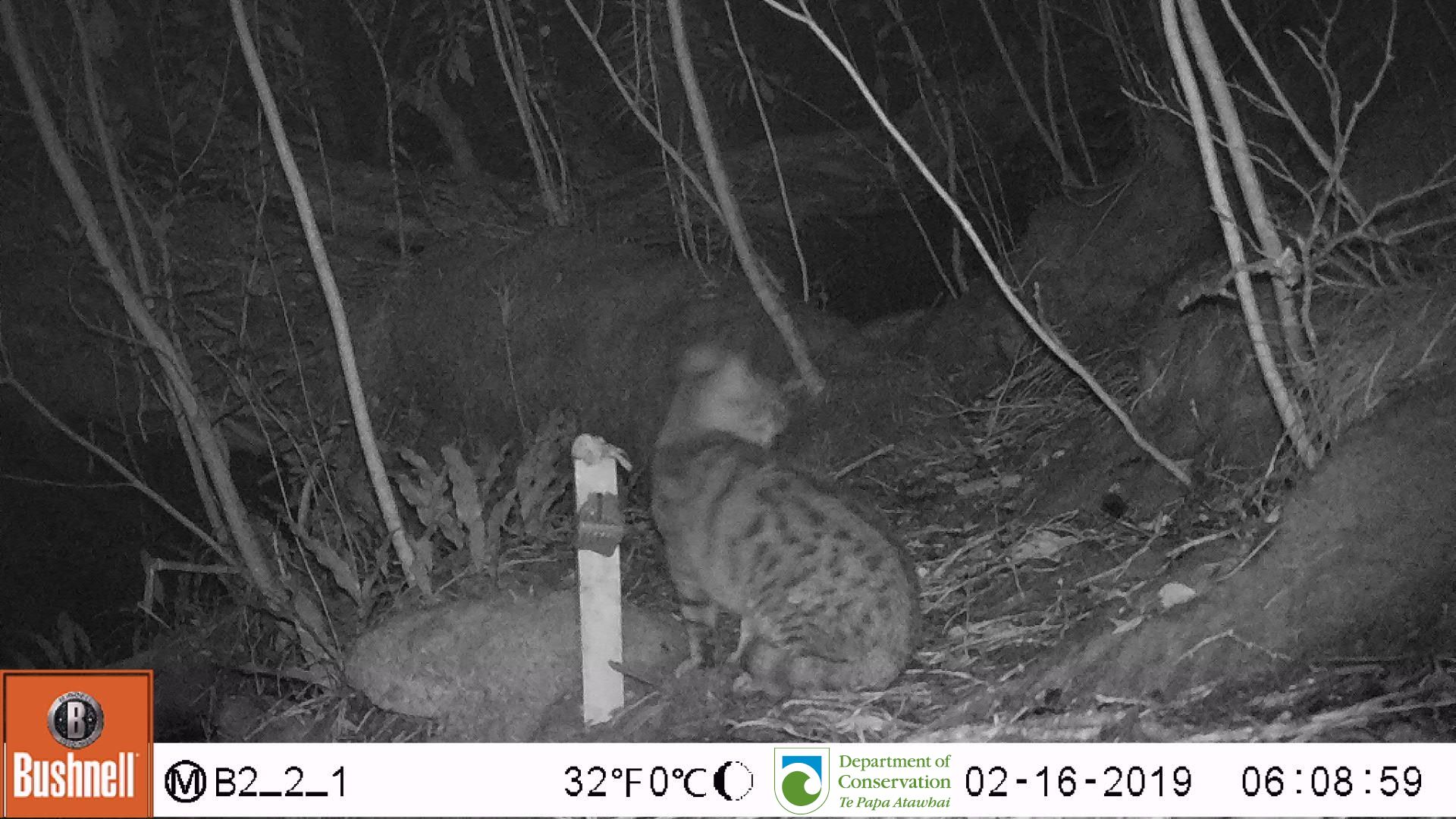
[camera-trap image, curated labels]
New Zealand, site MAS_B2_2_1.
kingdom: Animalia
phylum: Chordata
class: Mammalia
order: Carnivora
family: Felidae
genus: Felis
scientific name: Felis catus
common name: domestic cat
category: cat